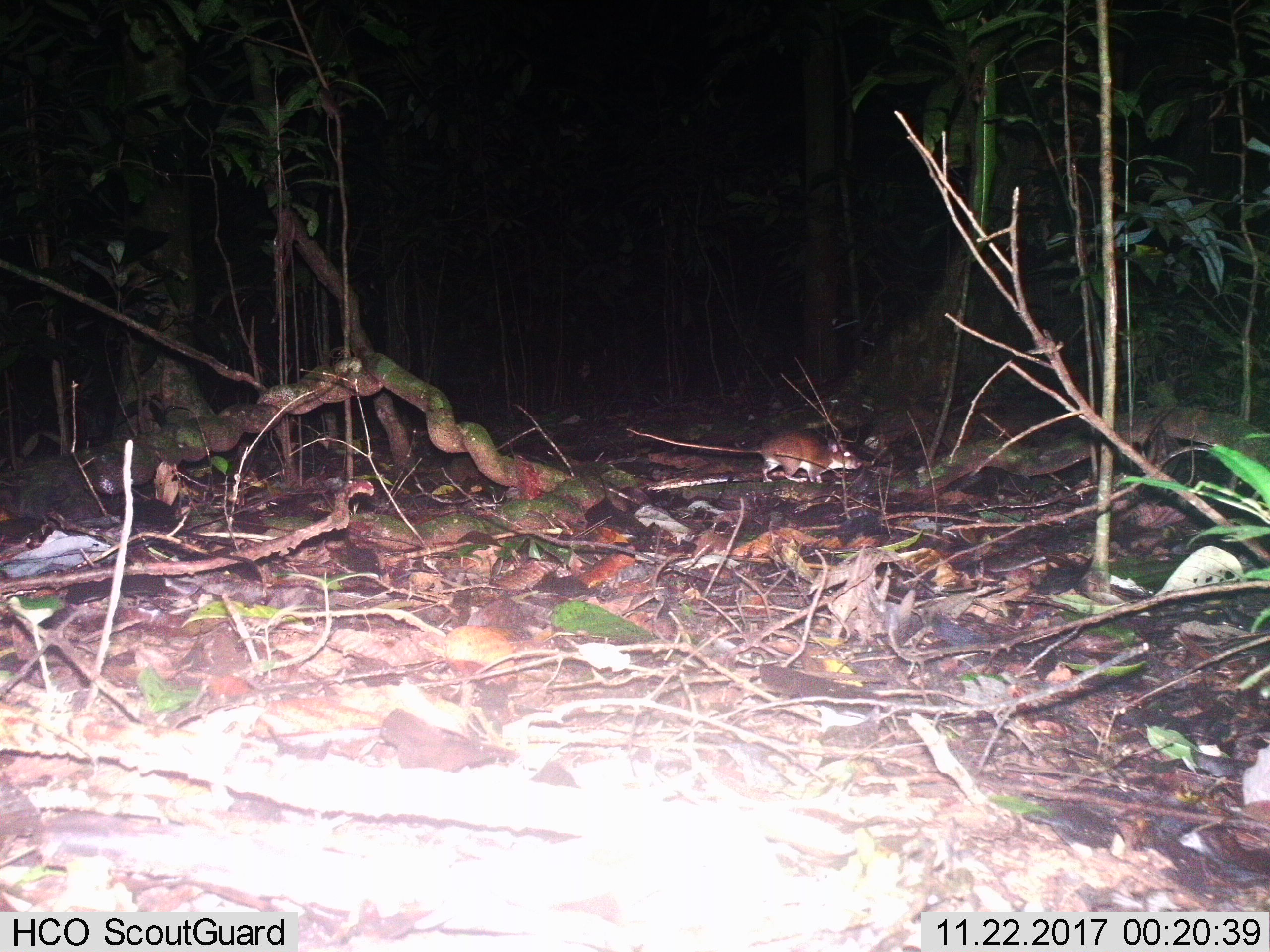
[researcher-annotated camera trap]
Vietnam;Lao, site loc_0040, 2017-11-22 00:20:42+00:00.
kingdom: Animalia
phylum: Chordata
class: Mammalia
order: Rodentia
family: Muridae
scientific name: Muridae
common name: old-world mice and rats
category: unidentified murid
Unidentified murid (old-world mice and rats) (Muridae). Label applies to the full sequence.